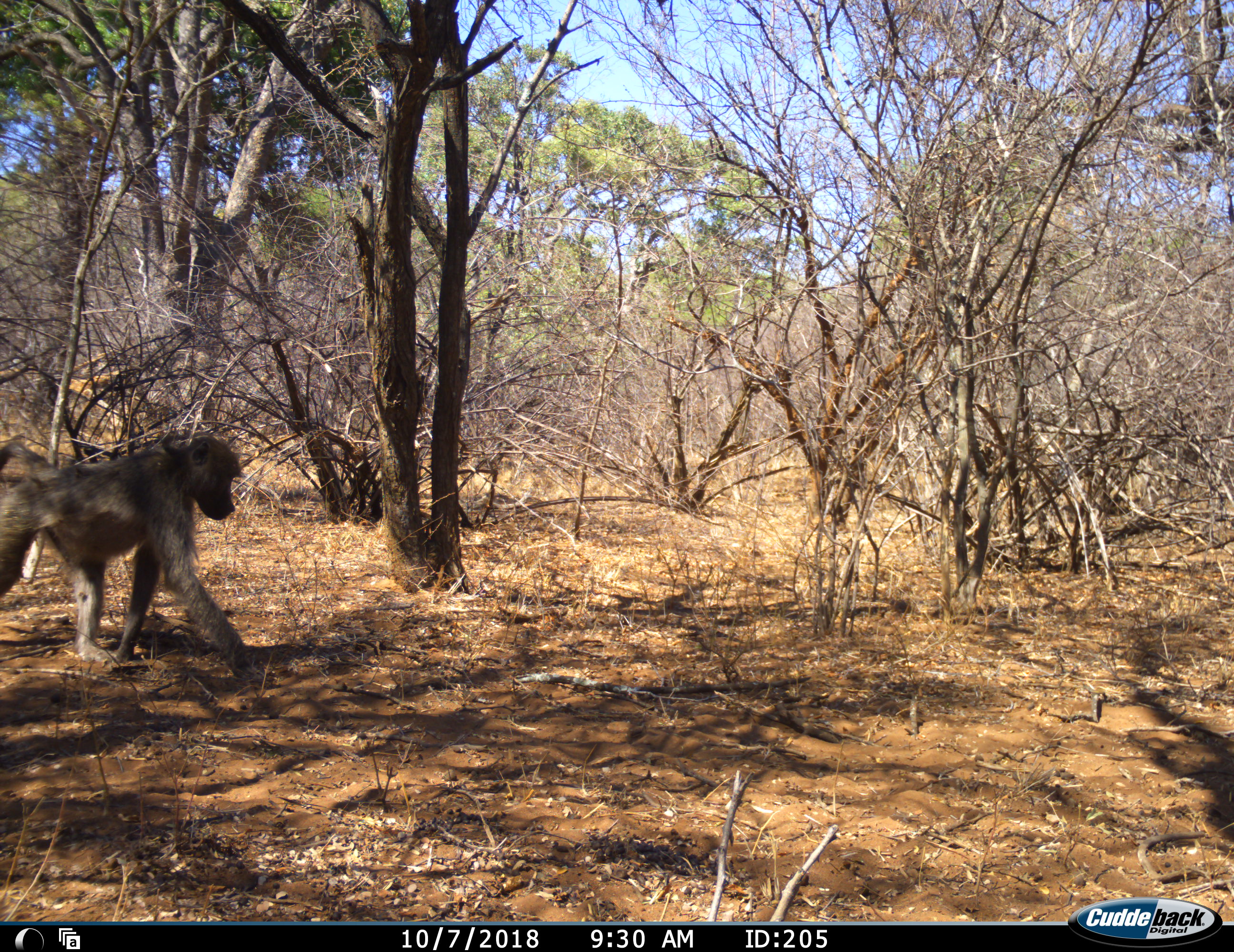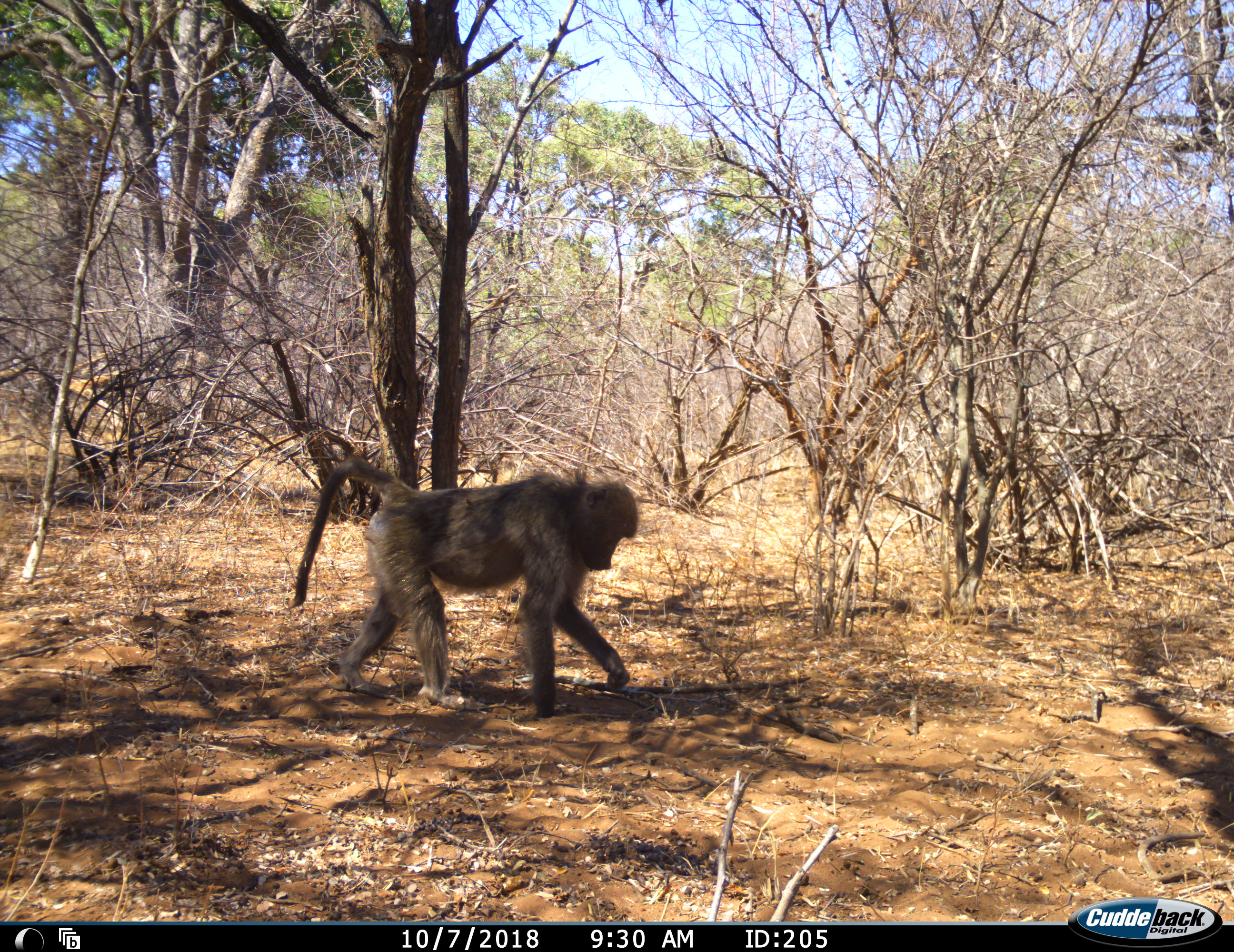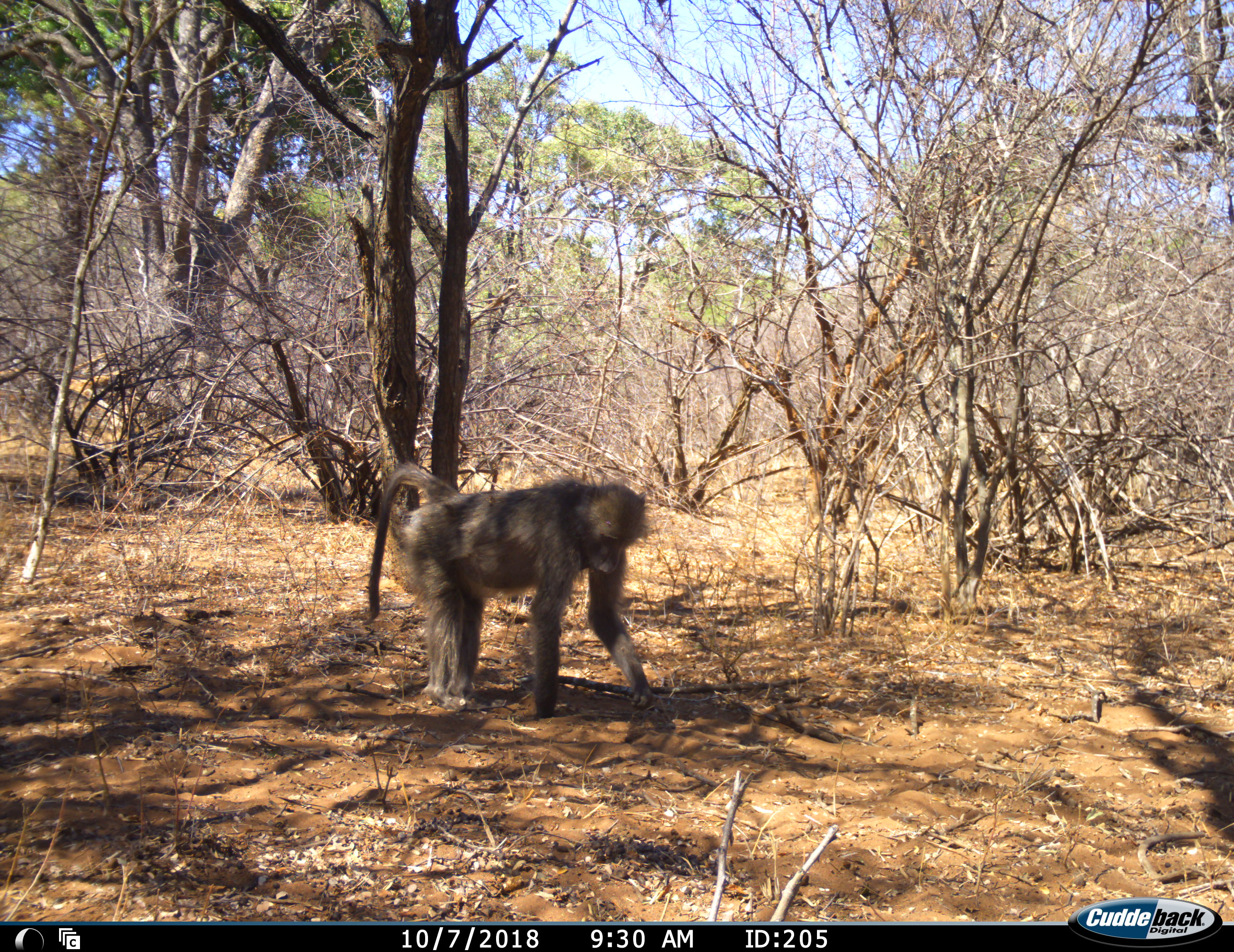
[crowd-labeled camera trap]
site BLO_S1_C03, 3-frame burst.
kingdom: Animalia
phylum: Chordata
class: Mammalia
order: Primates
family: Cercopithecidae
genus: Papio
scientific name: Papio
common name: baboon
Baboon (Papio), count 1. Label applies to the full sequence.